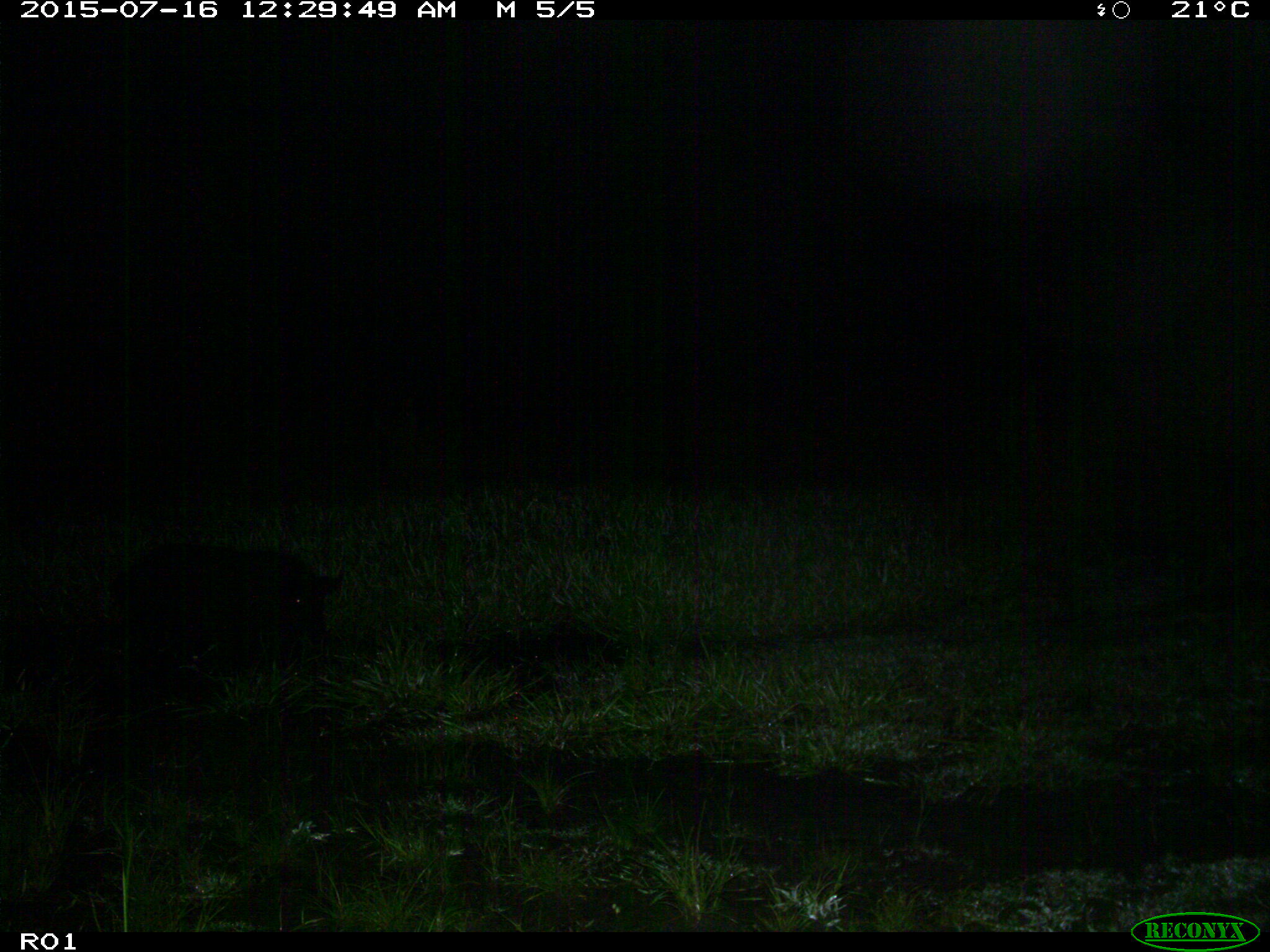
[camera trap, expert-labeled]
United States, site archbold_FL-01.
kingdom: Animalia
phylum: Chordata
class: Mammalia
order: Artiodactyla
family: Suidae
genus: Sus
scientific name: Sus scrofa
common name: wild boar